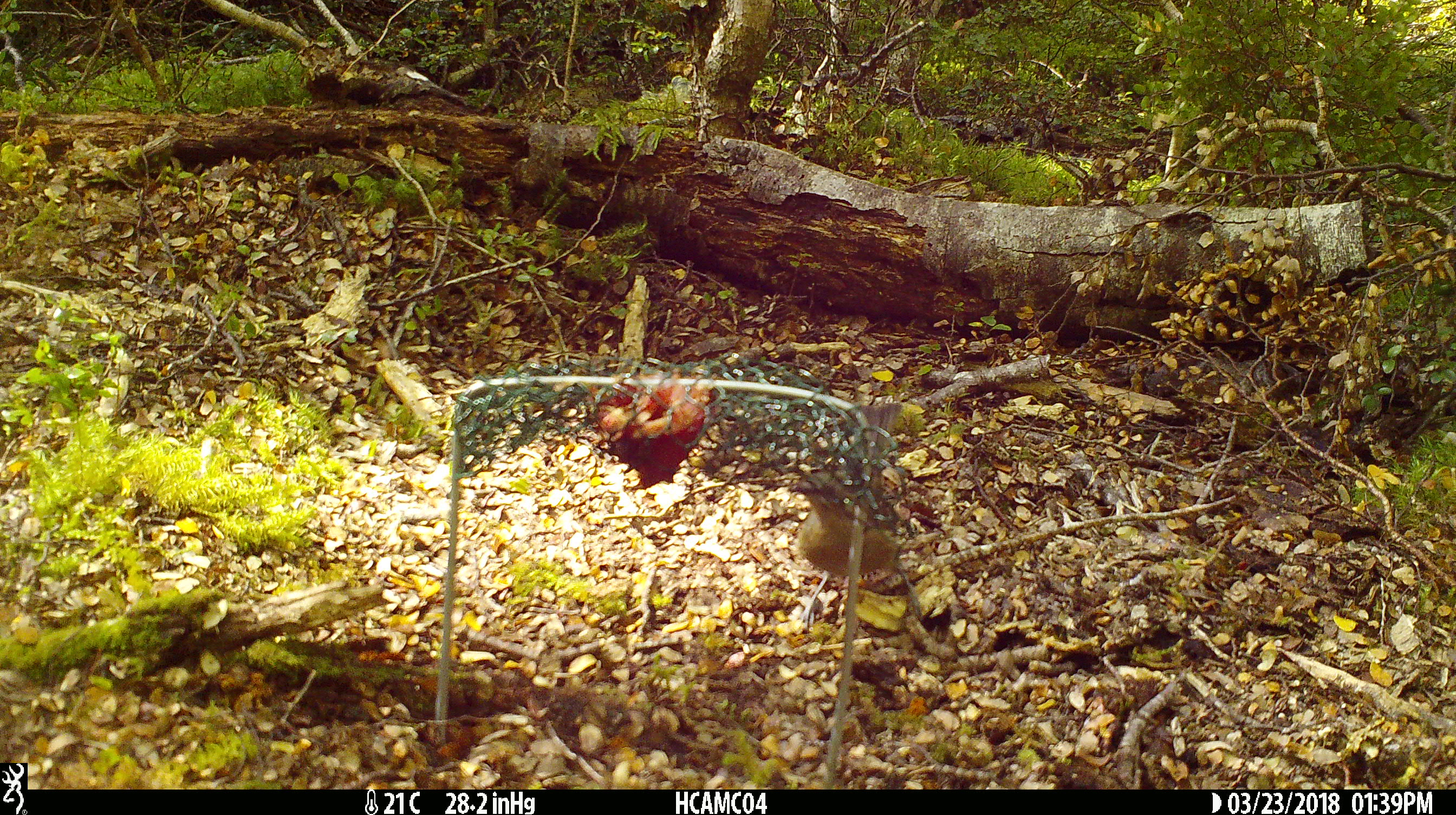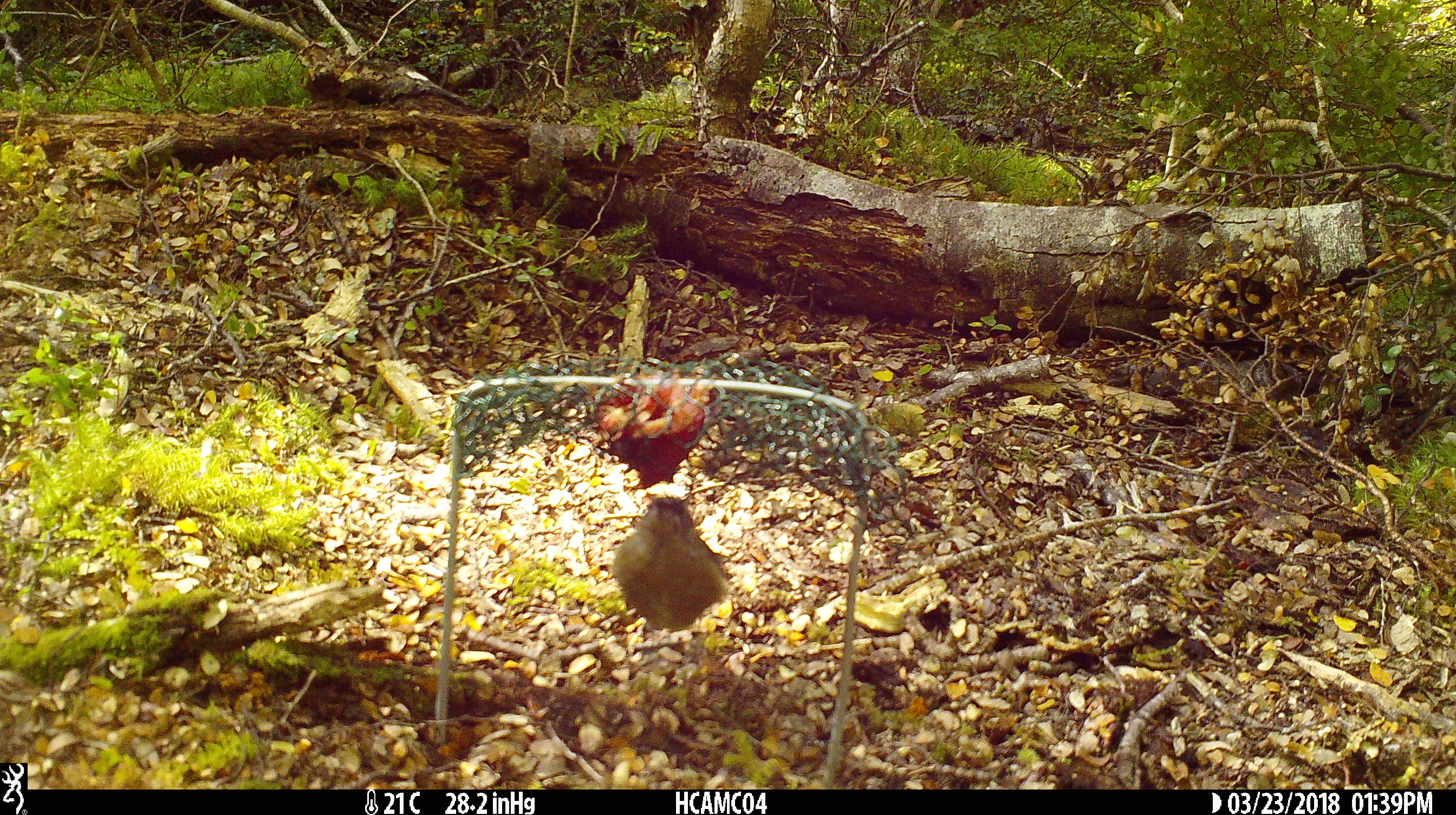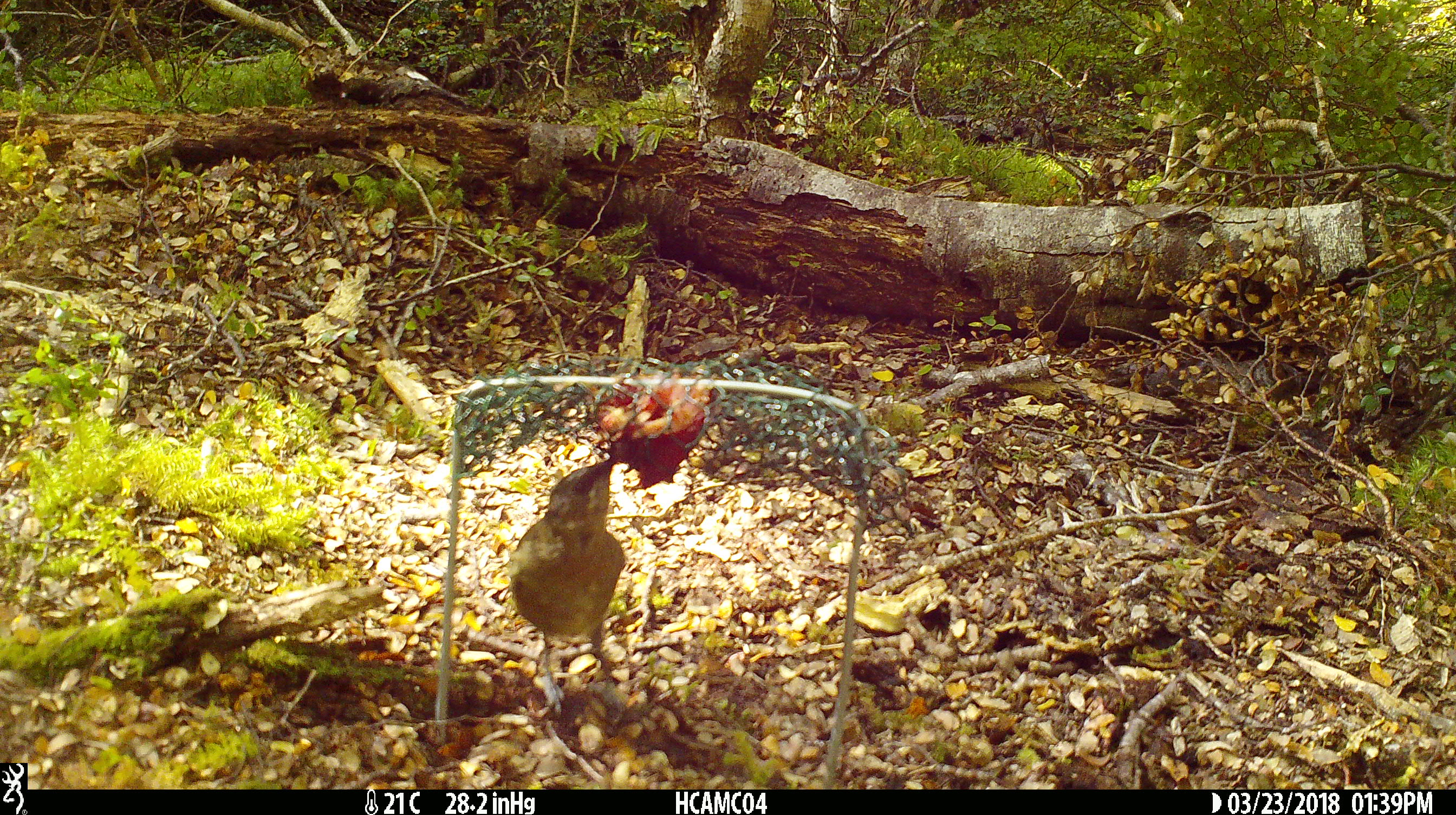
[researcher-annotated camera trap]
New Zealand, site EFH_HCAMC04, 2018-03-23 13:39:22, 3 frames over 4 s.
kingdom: Animalia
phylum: Chordata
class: Aves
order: Passeriformes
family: Meliphagidae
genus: Anthornis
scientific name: Anthornis melanura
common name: new zealand bellbird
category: bellbird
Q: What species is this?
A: Bellbird (new zealand bellbird) (Anthornis melanura).